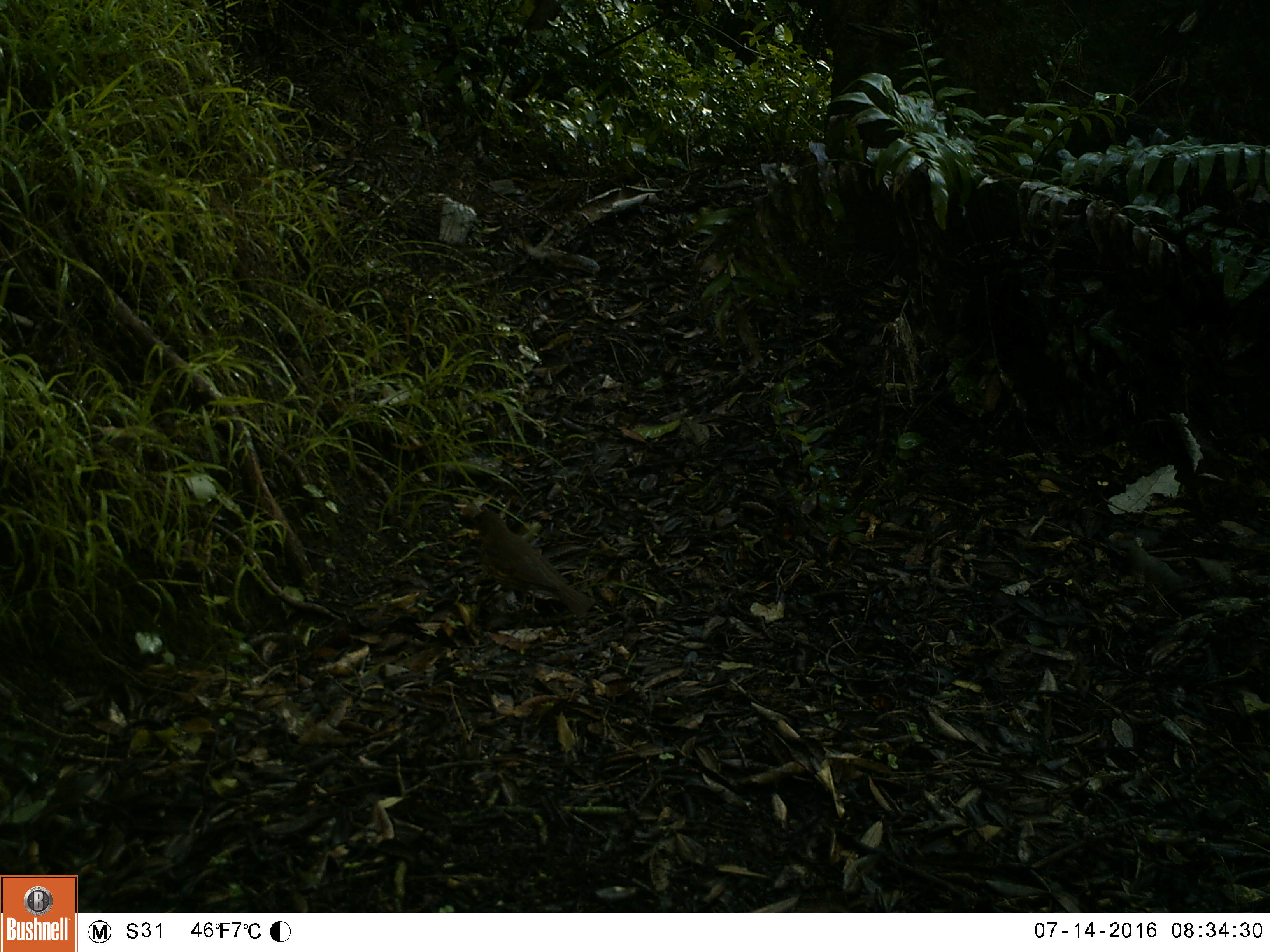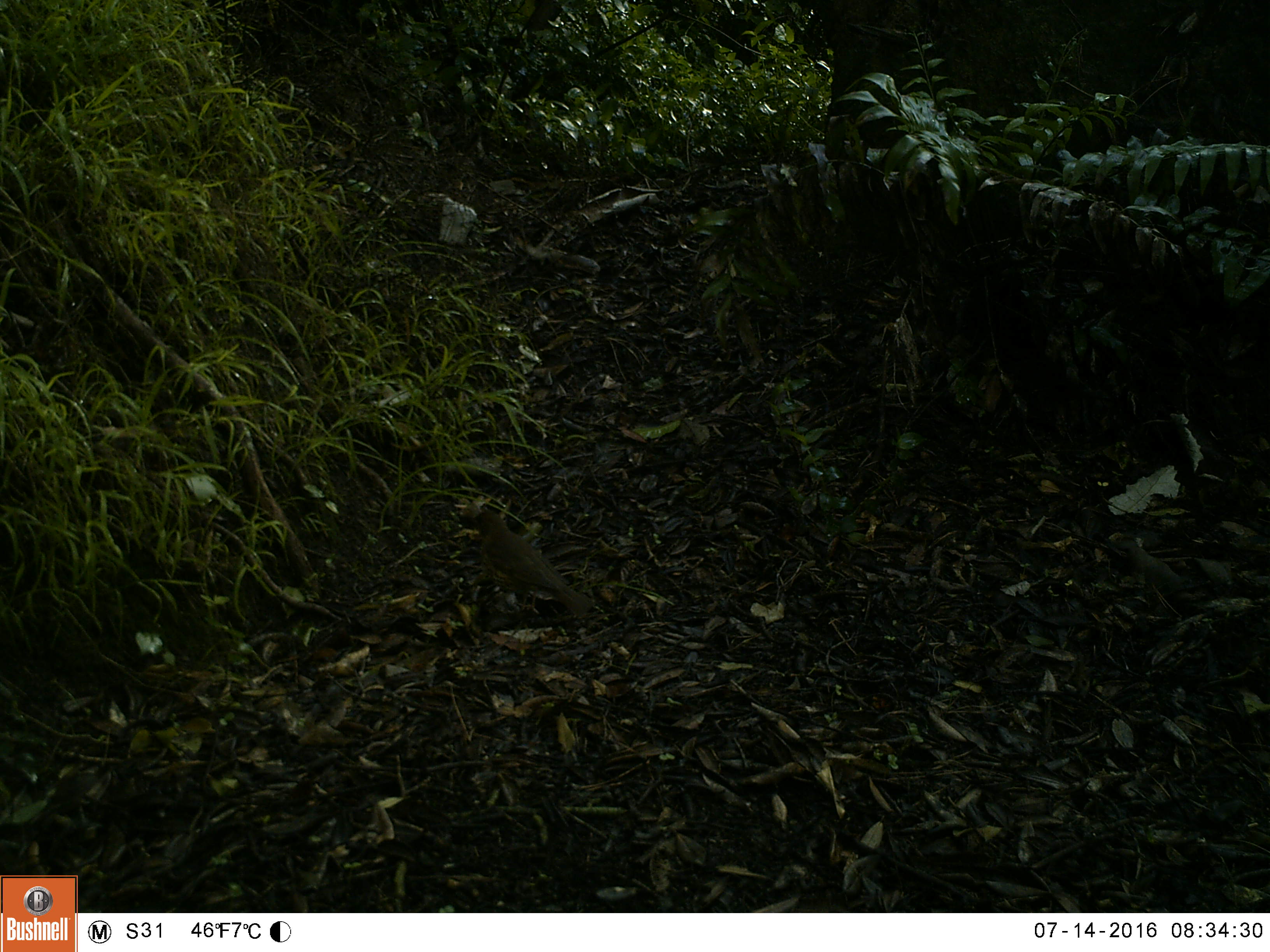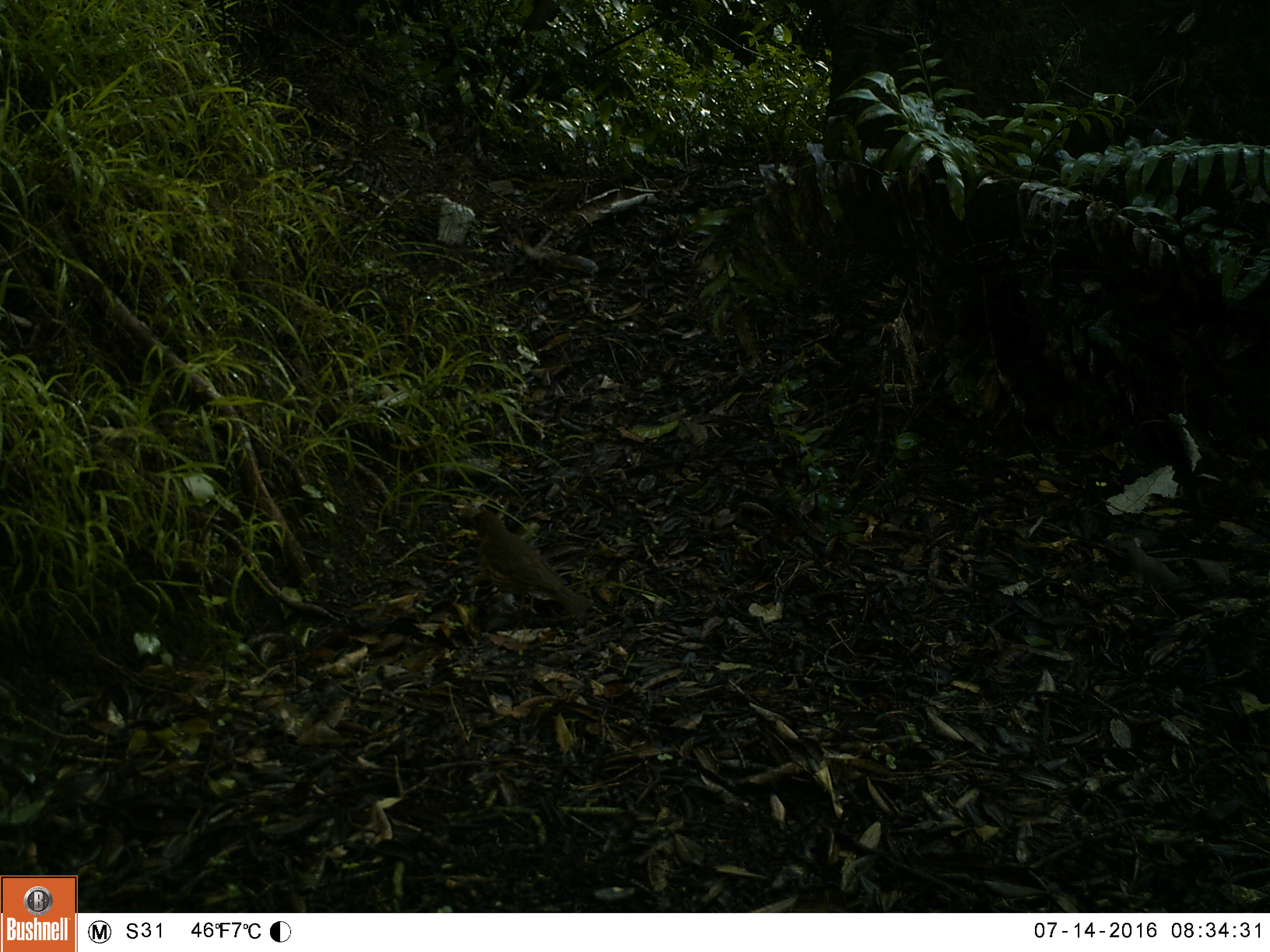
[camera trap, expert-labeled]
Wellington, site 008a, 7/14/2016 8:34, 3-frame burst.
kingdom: Animalia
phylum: Chordata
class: Aves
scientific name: Aves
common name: bird